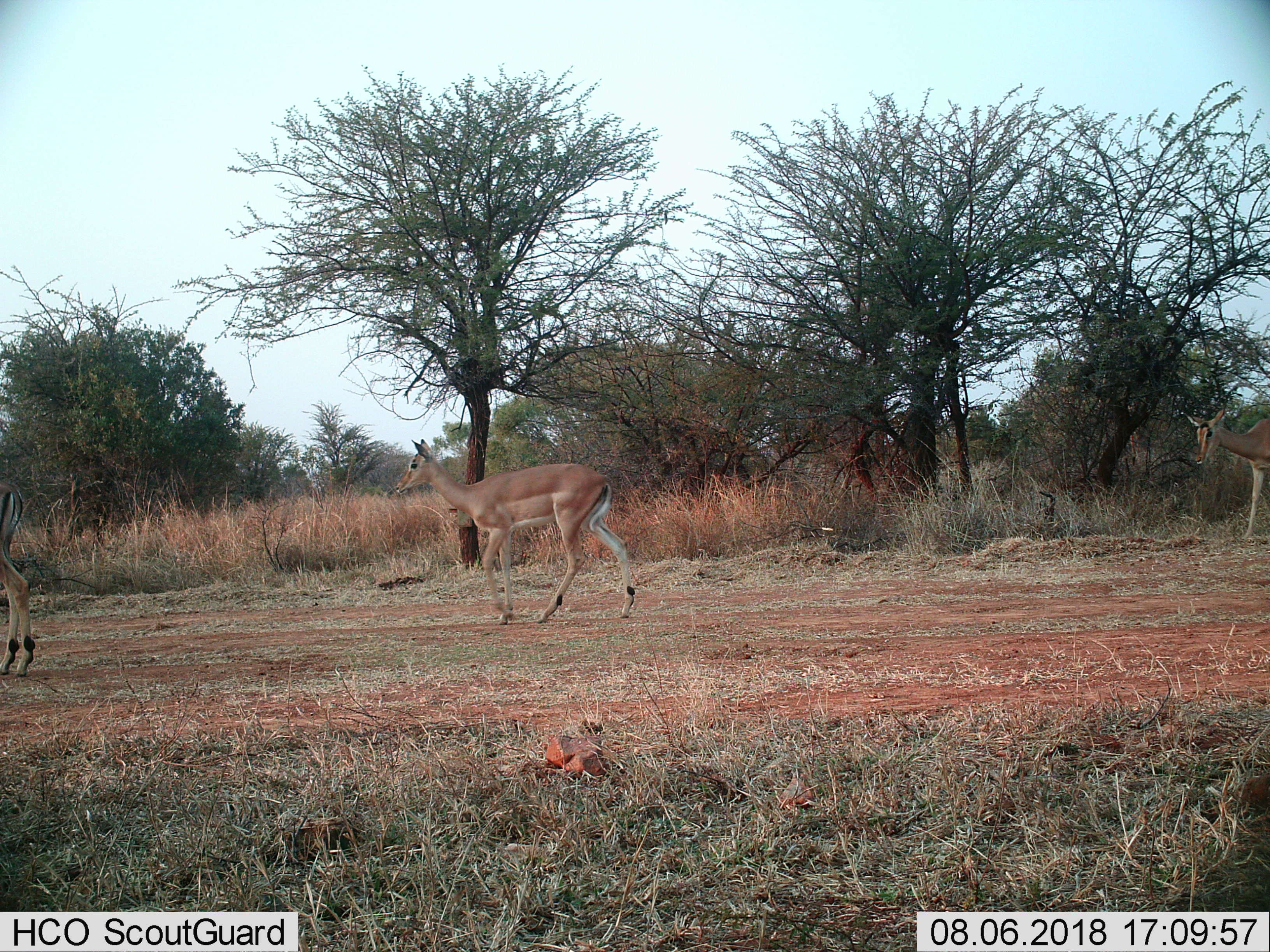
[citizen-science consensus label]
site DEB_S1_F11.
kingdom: Animalia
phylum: Chordata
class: Mammalia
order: Artiodactyla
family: Bovidae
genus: Aepyceros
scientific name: Aepyceros melampus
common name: impala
Impala (Aepyceros melampus), count 3. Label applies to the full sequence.